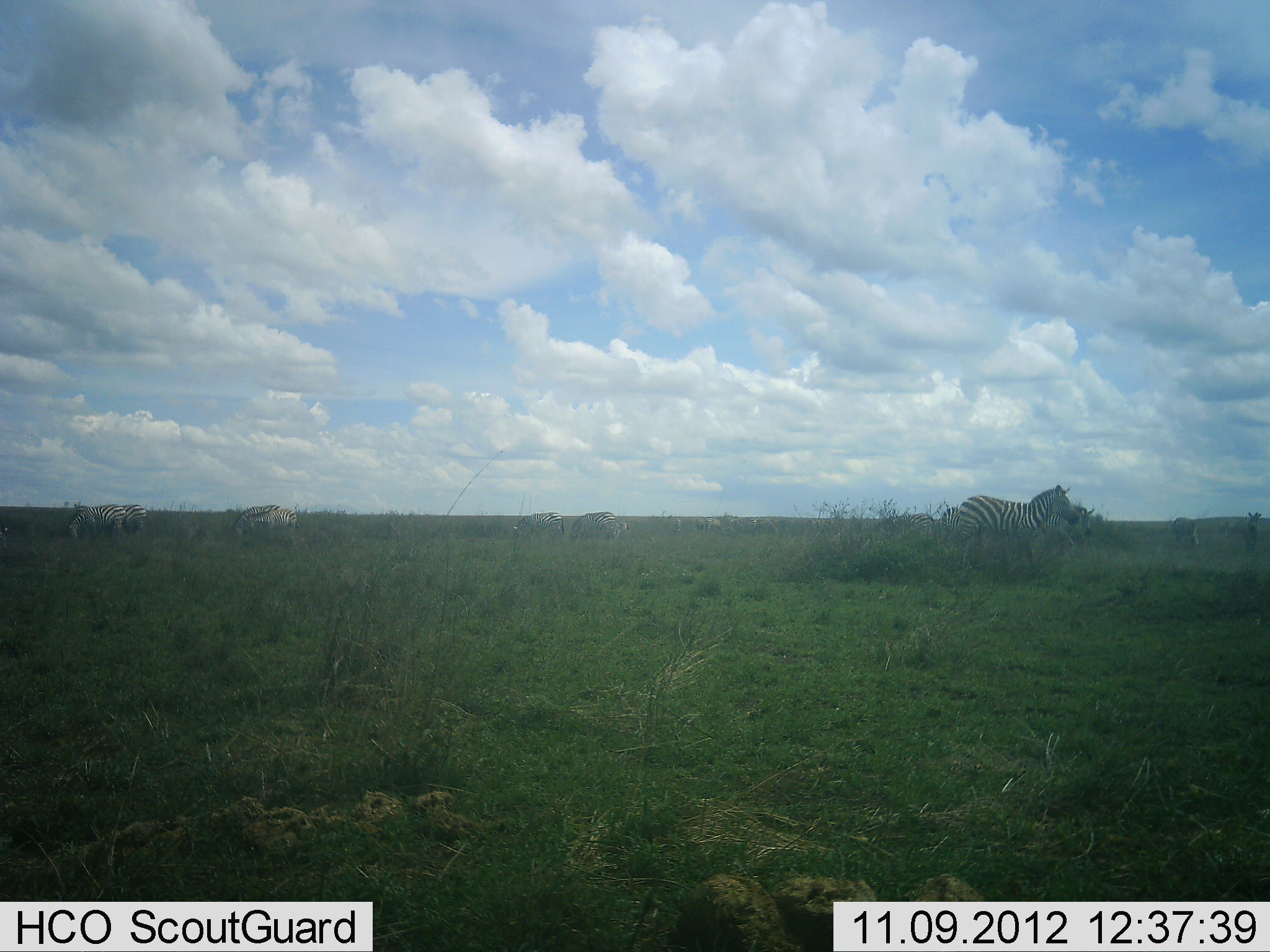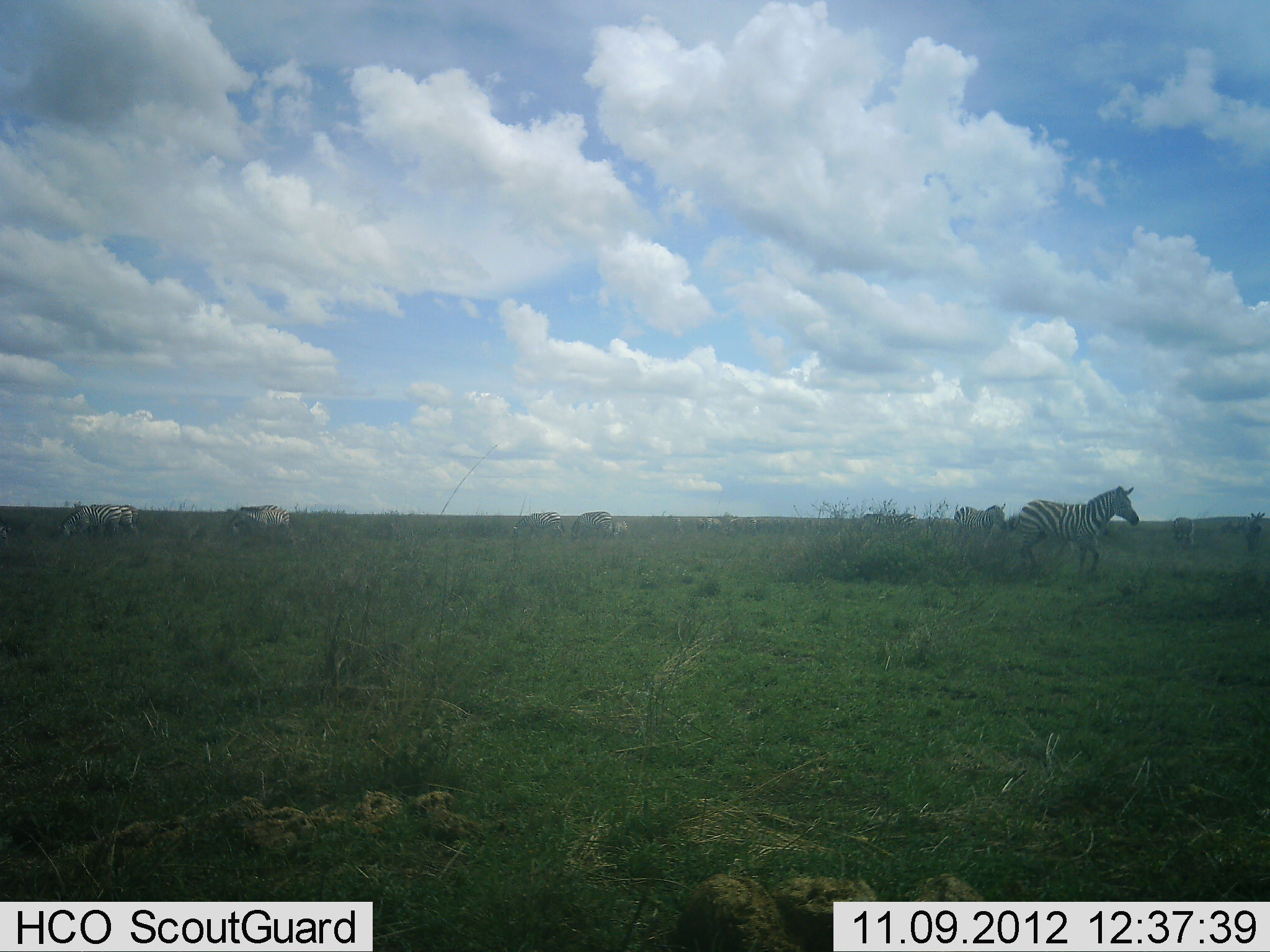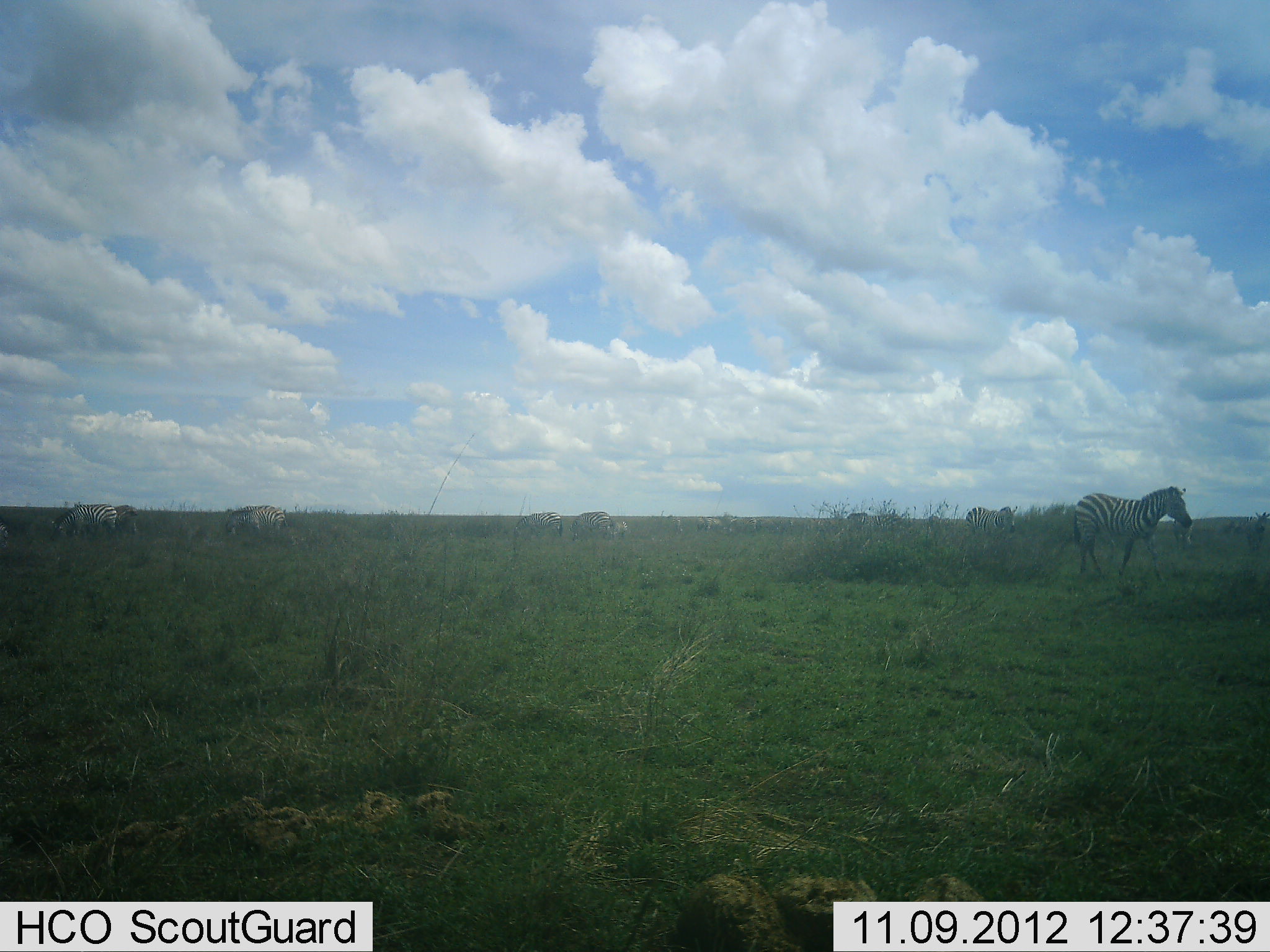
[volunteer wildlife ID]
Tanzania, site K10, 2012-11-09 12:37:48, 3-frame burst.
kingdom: Animalia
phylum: Chordata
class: Mammalia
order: Perissodactyla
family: Equidae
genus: Equus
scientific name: Equus quagga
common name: plains zebra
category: zebra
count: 11-50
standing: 40%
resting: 0%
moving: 100%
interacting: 0%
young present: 10%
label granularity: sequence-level